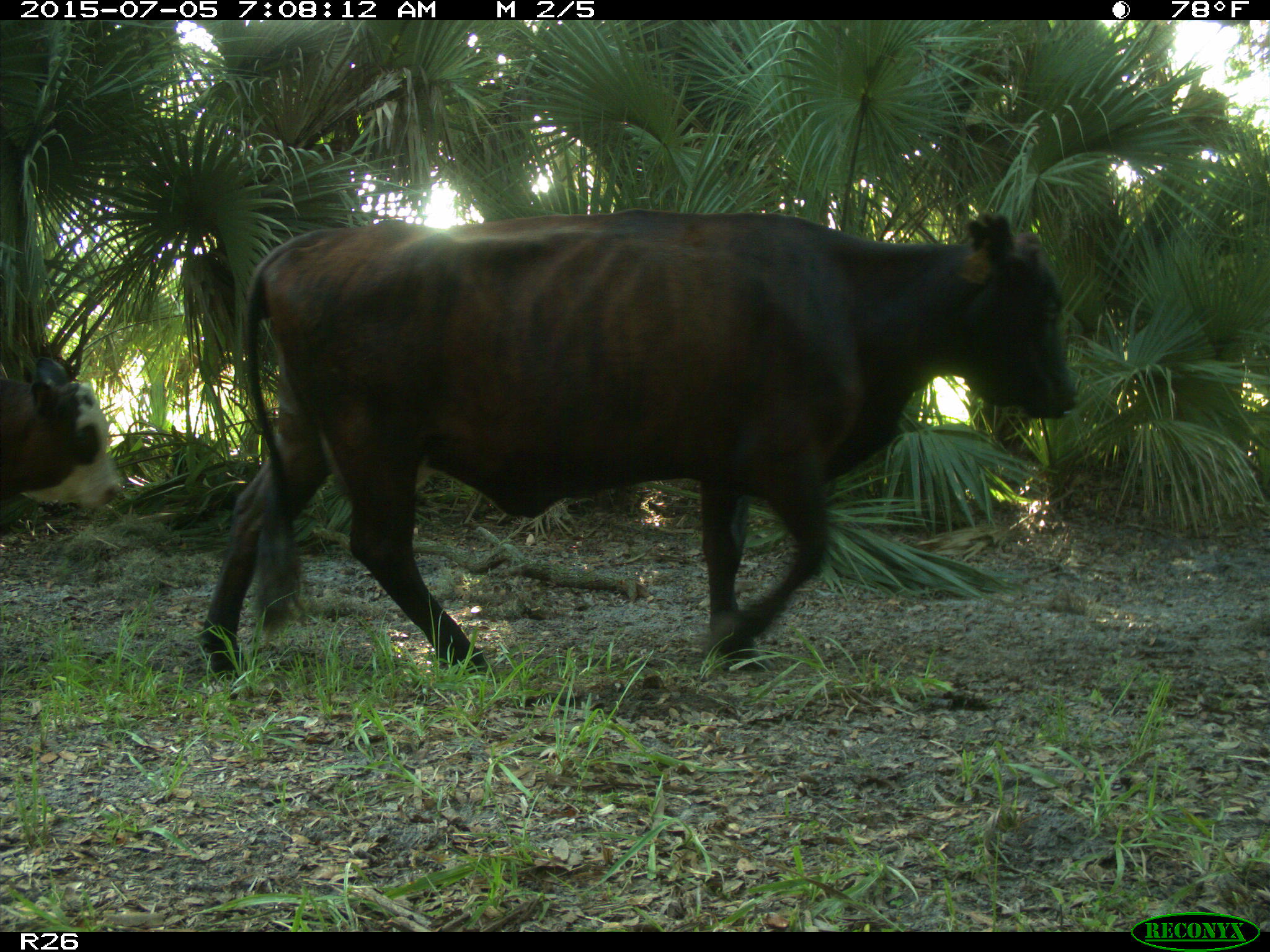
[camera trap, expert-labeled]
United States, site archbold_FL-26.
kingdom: Animalia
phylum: Chordata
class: Mammalia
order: Artiodactyla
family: Bovidae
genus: Bos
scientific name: Bos taurus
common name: domestic cow